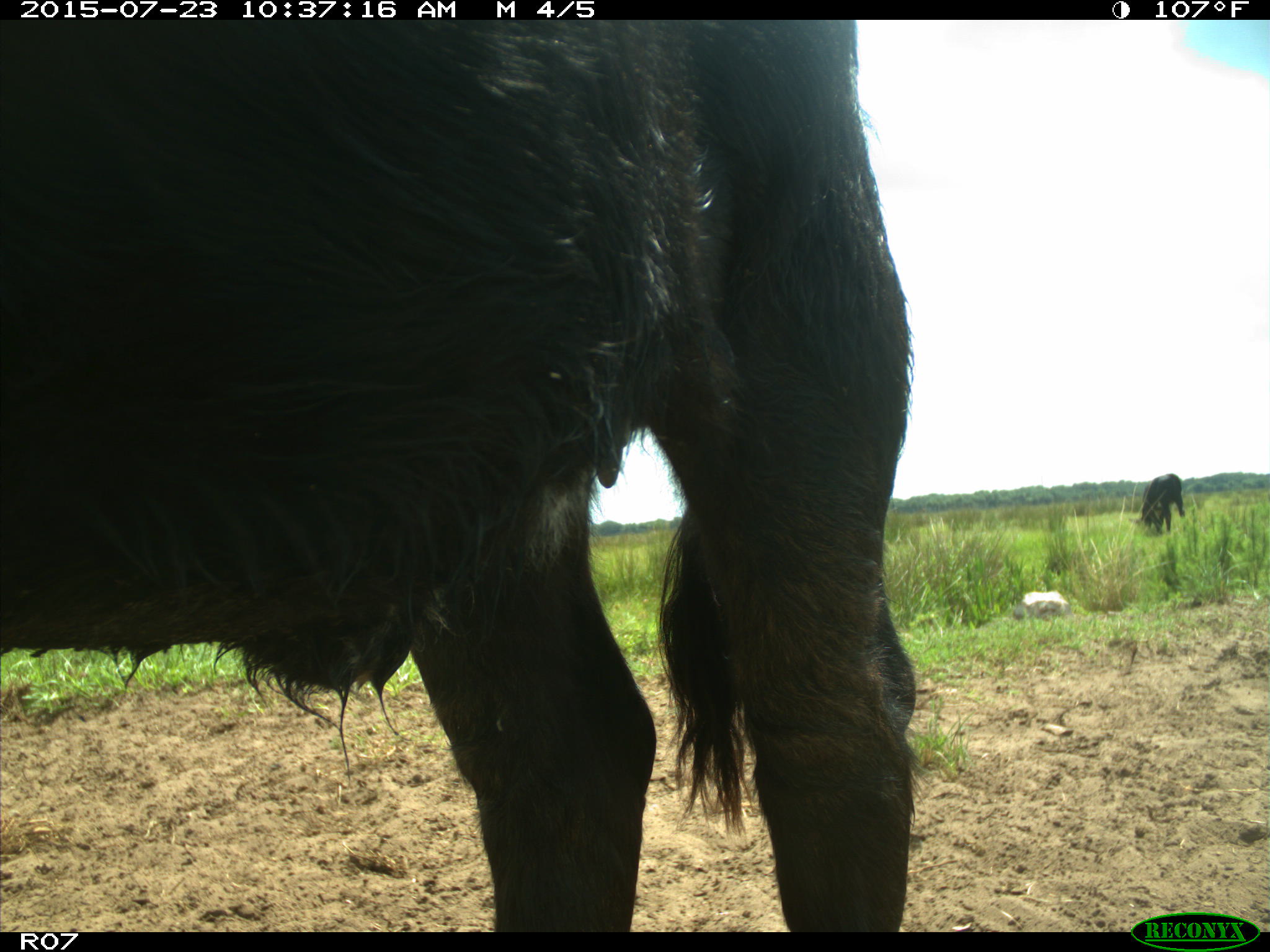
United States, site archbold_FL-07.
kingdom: Animalia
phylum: Chordata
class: Mammalia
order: Artiodactyla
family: Bovidae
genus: Bos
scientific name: Bos taurus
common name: domestic cow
Bos taurus (domestic cow).